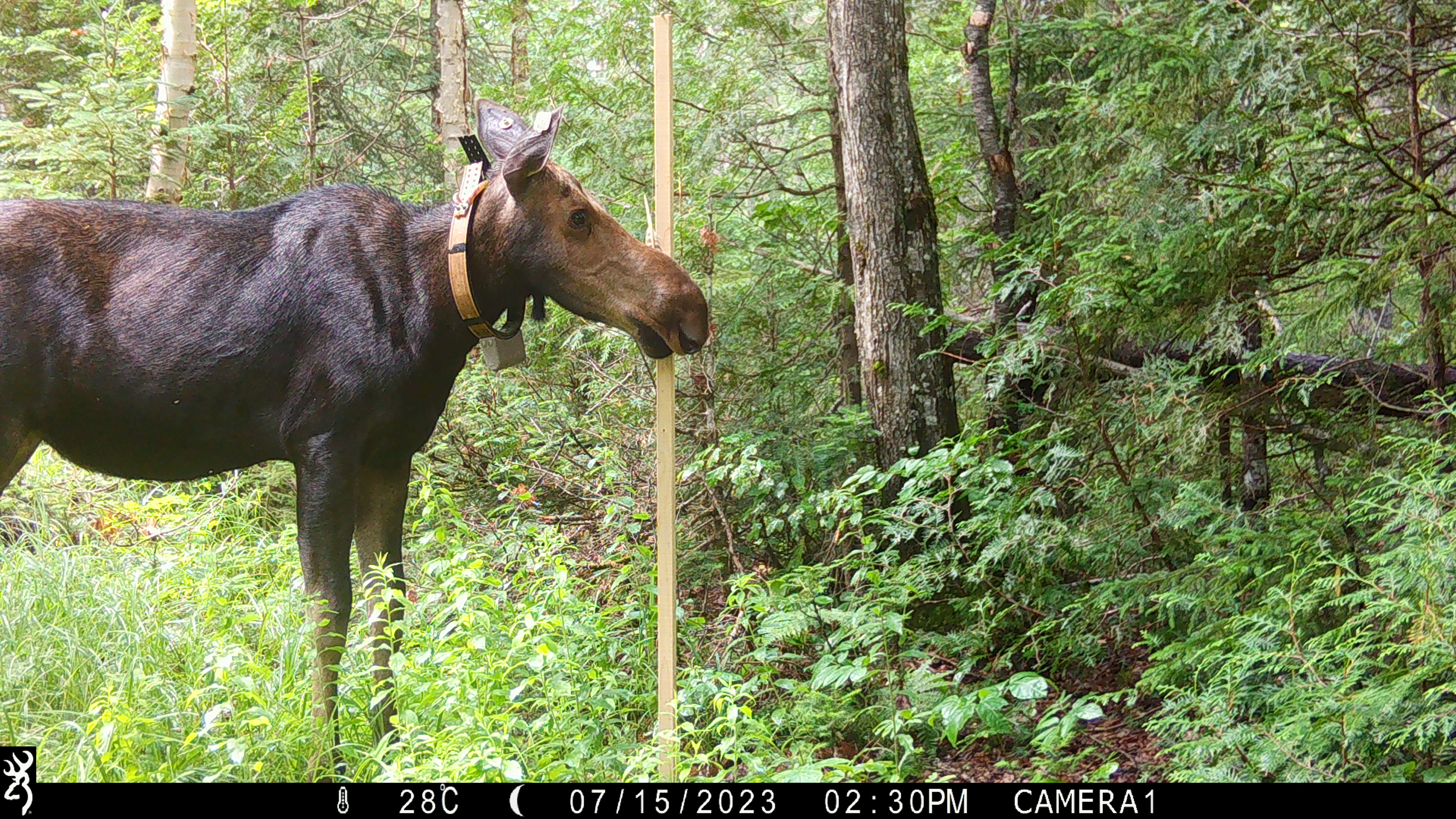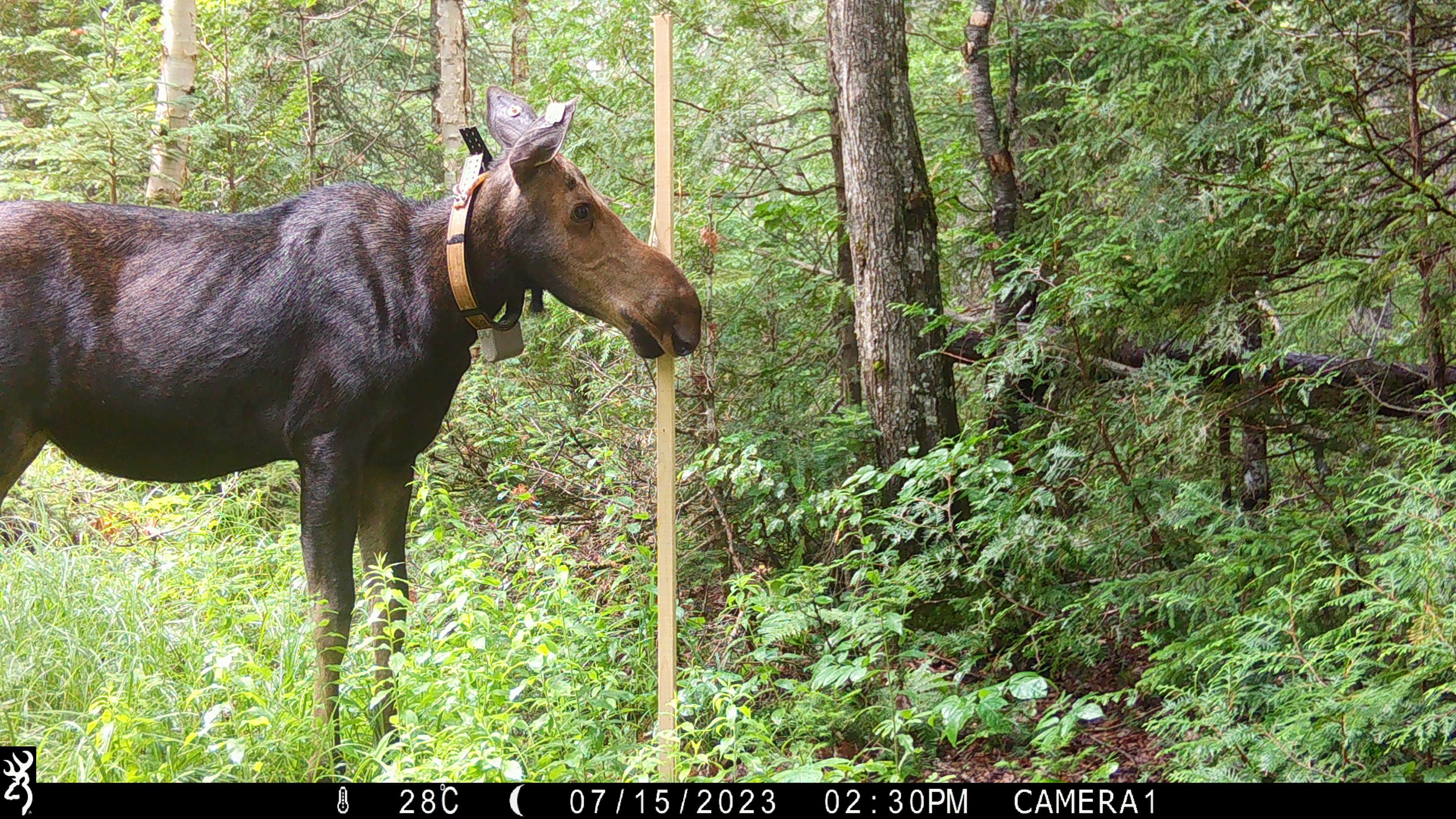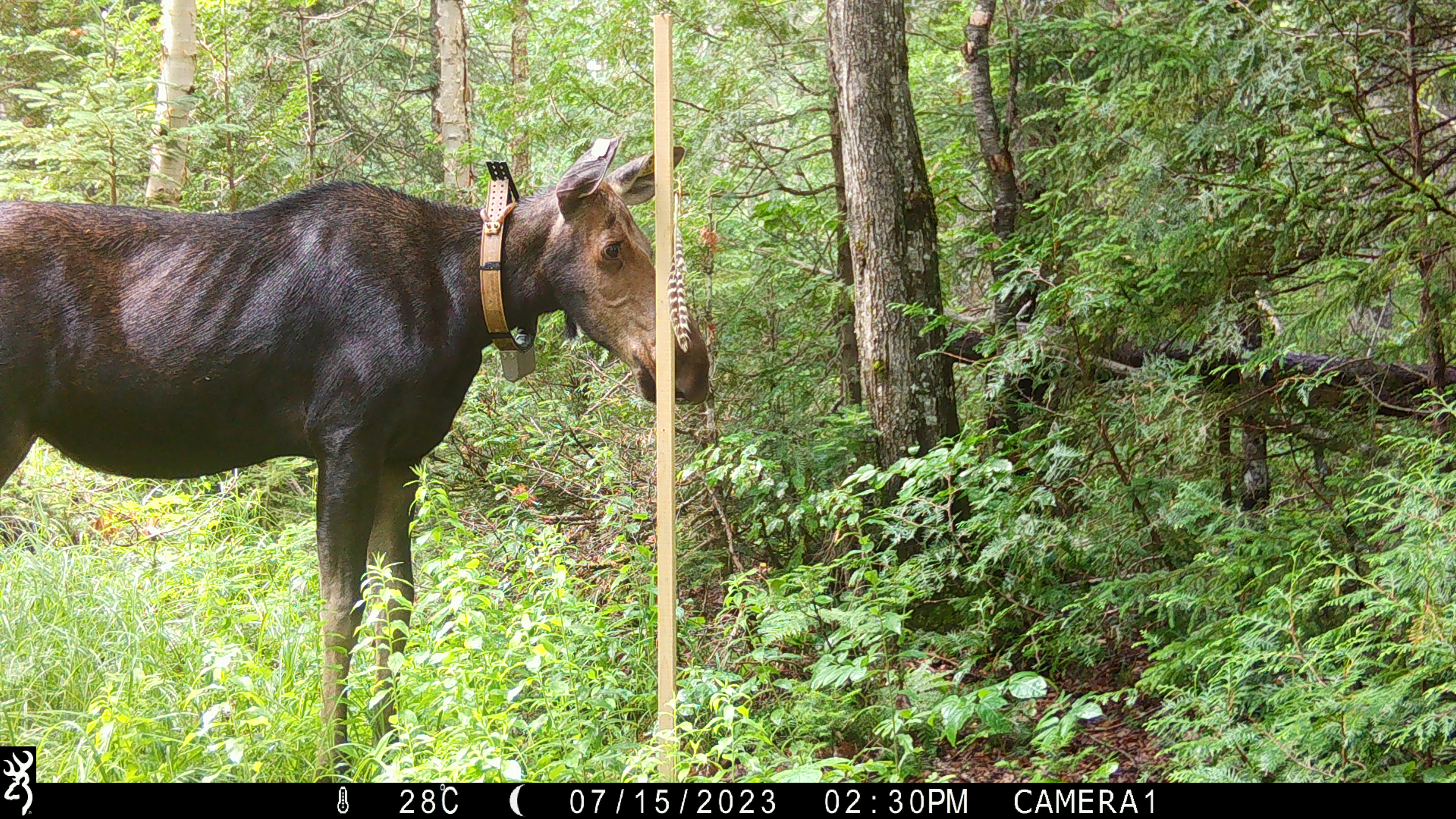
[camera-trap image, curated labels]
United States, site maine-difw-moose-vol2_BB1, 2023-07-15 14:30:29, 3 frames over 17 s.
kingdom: Animalia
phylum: Chordata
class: Mammalia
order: Artiodactyla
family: Cervidae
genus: Alces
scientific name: Alces alces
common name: moose